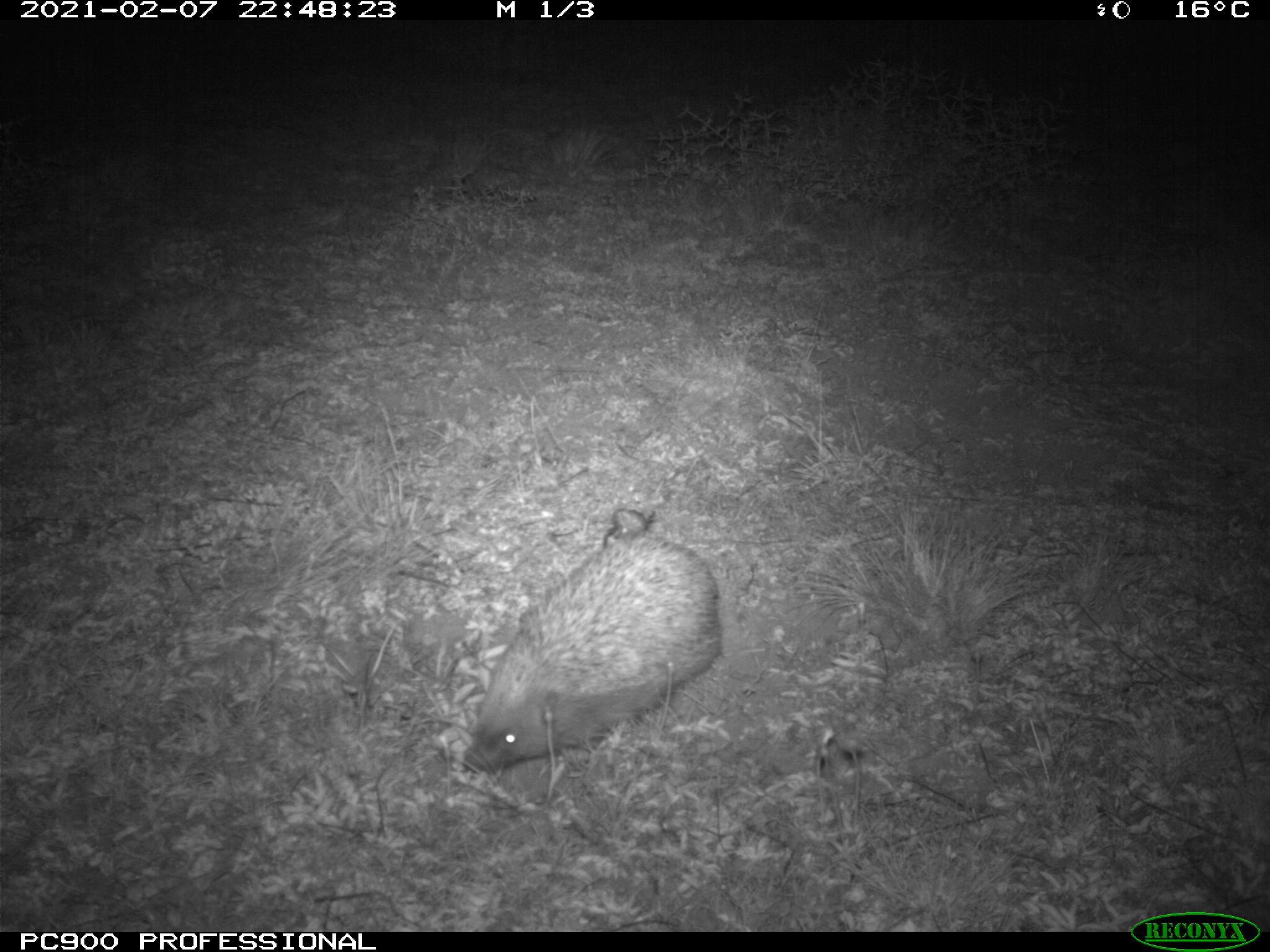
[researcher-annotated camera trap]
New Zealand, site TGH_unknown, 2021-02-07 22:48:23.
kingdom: Animalia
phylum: Chordata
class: Mammalia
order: Eulipotyphla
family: Erinaceidae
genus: Erinaceus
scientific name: Erinaceus europaeus europaeus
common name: european hedgehog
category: hedgehog